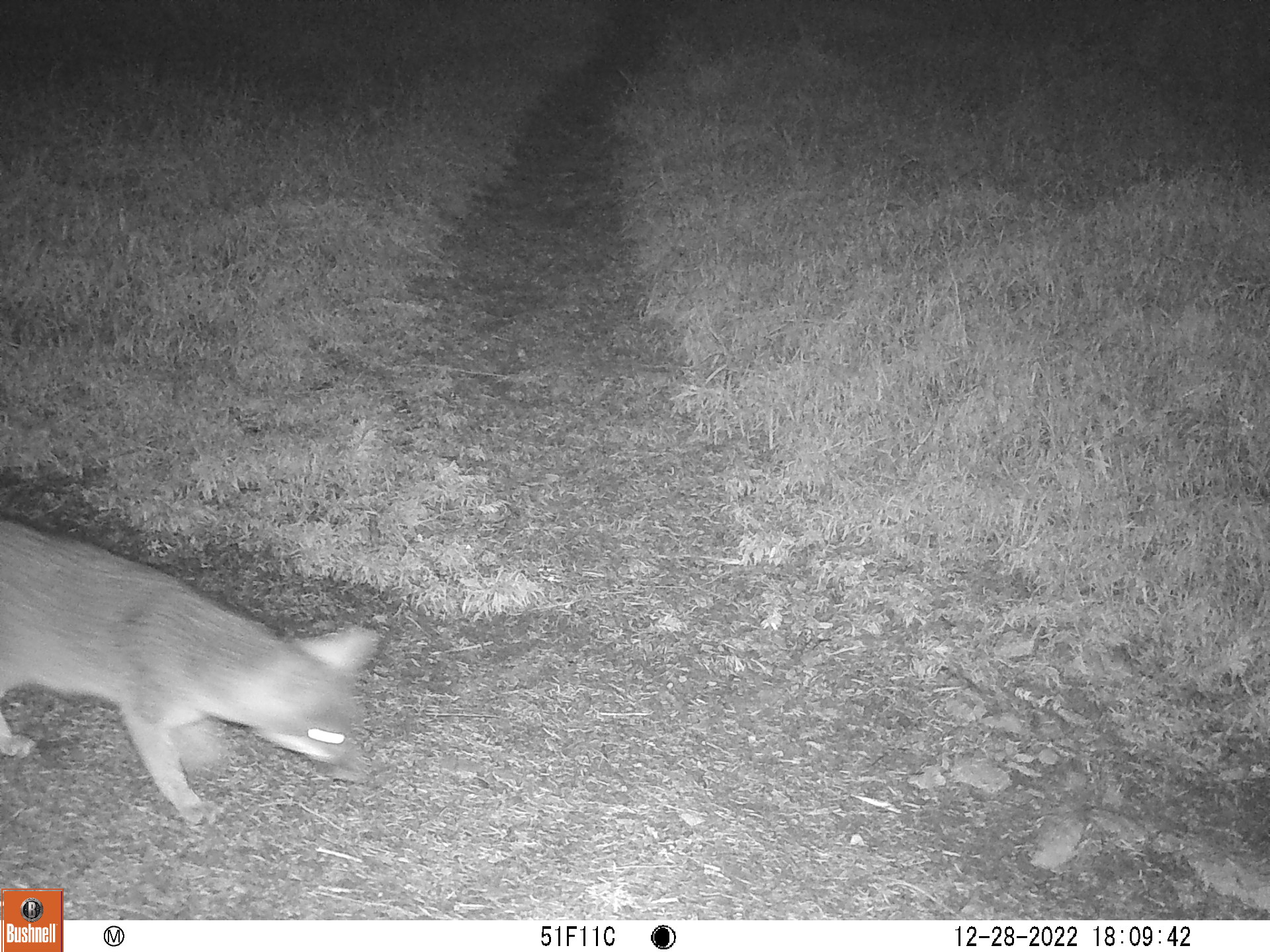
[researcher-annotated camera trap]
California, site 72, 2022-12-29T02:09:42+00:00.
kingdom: Animalia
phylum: Chordata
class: Mammalia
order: Carnivora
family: Canidae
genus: Urocyon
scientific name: Urocyon cinereoargenteus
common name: gray fox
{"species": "gray fox (Urocyon cinereoargenteus)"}